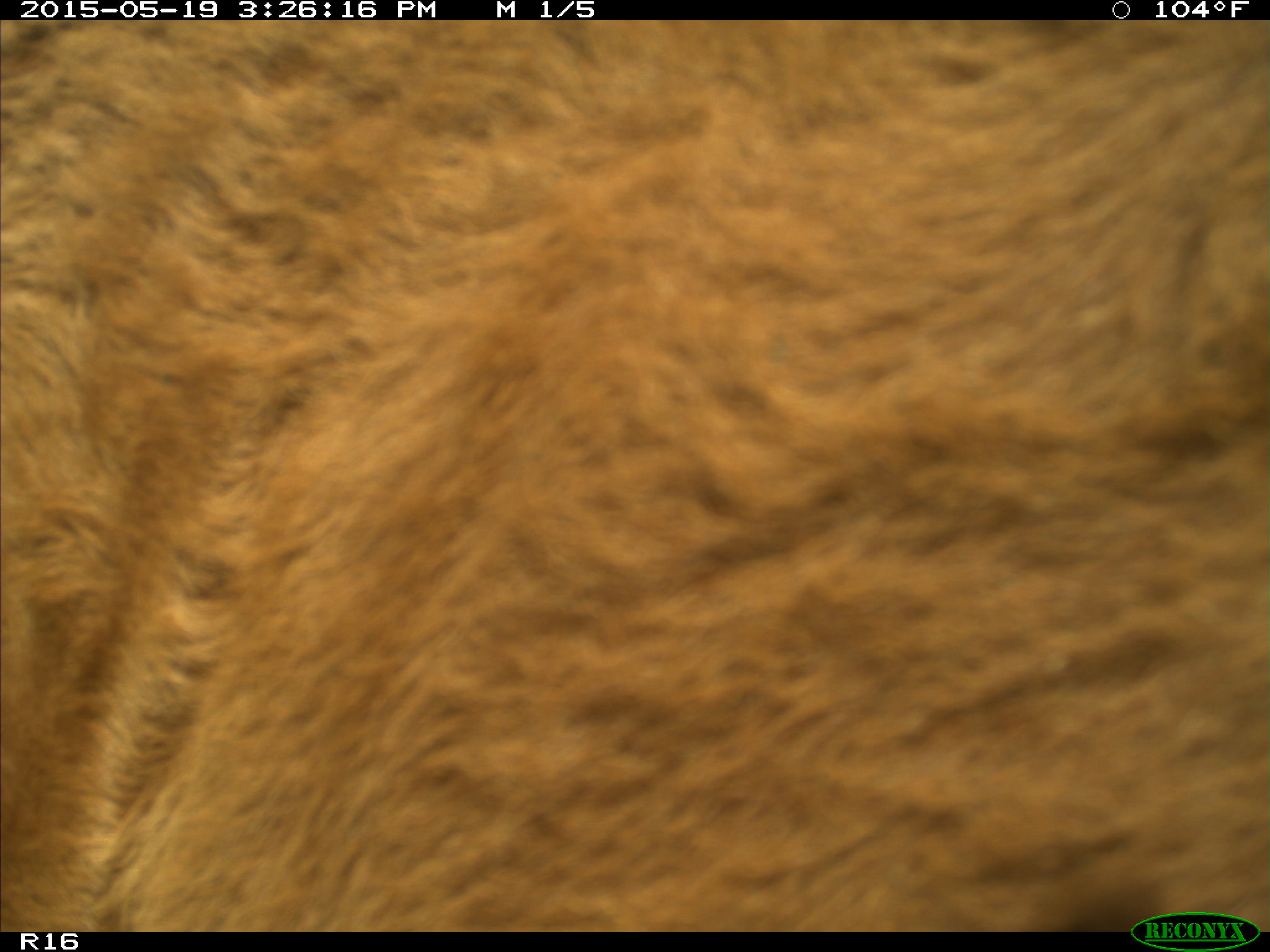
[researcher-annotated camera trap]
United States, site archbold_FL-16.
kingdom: Animalia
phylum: Chordata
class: Mammalia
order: Artiodactyla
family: Bovidae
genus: Bos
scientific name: Bos taurus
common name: domestic cow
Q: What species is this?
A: Bos taurus (domestic cow).